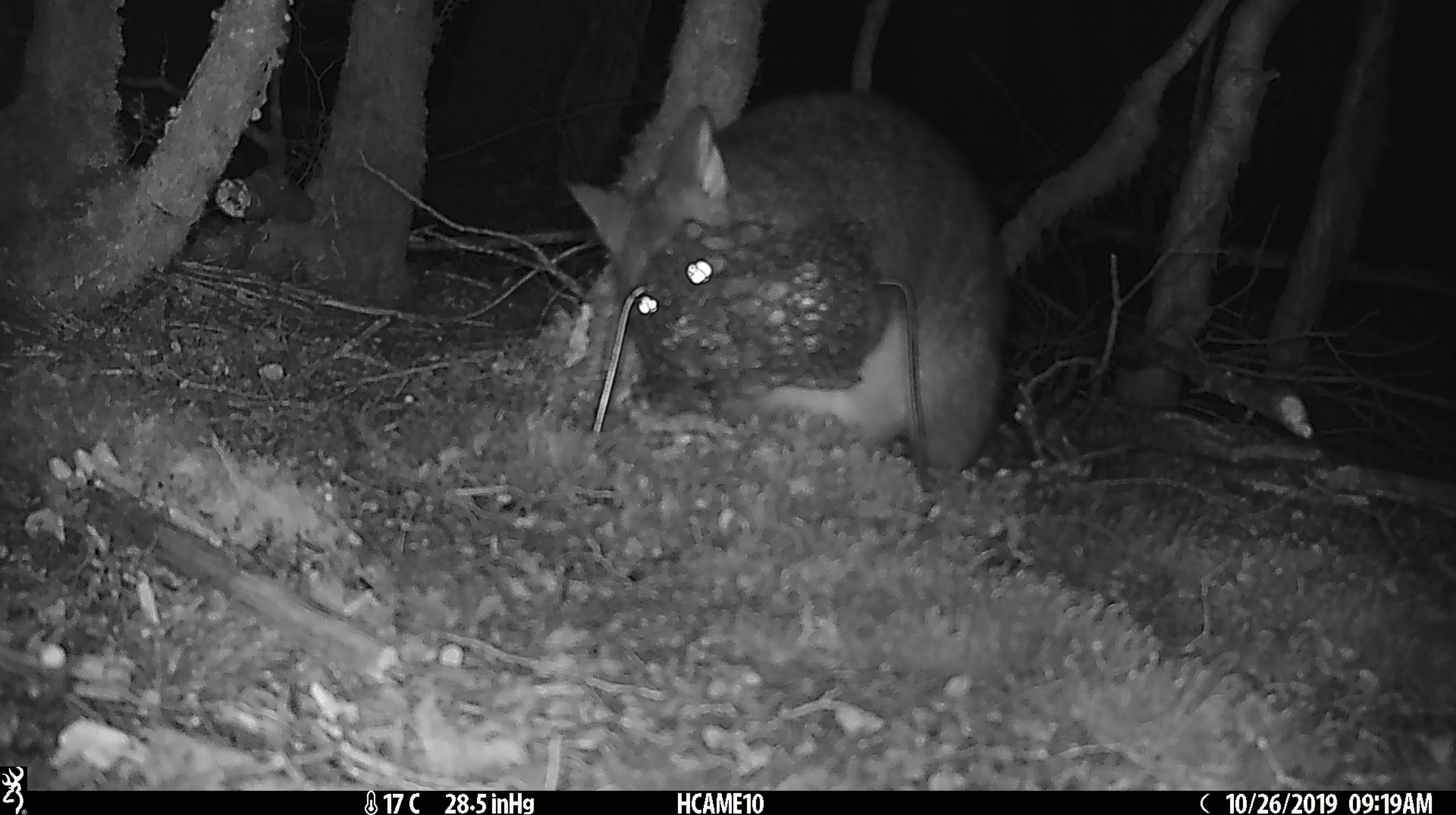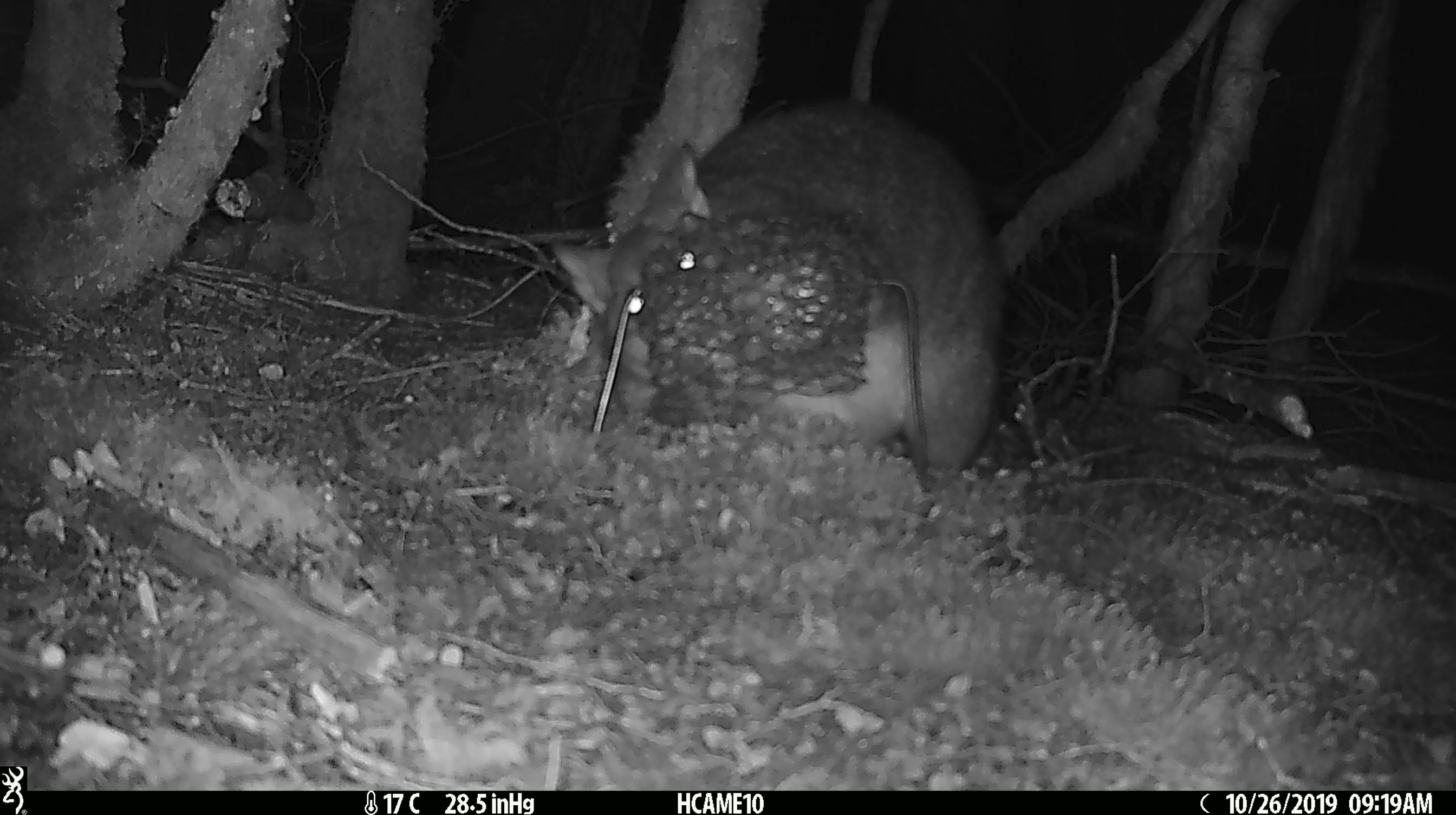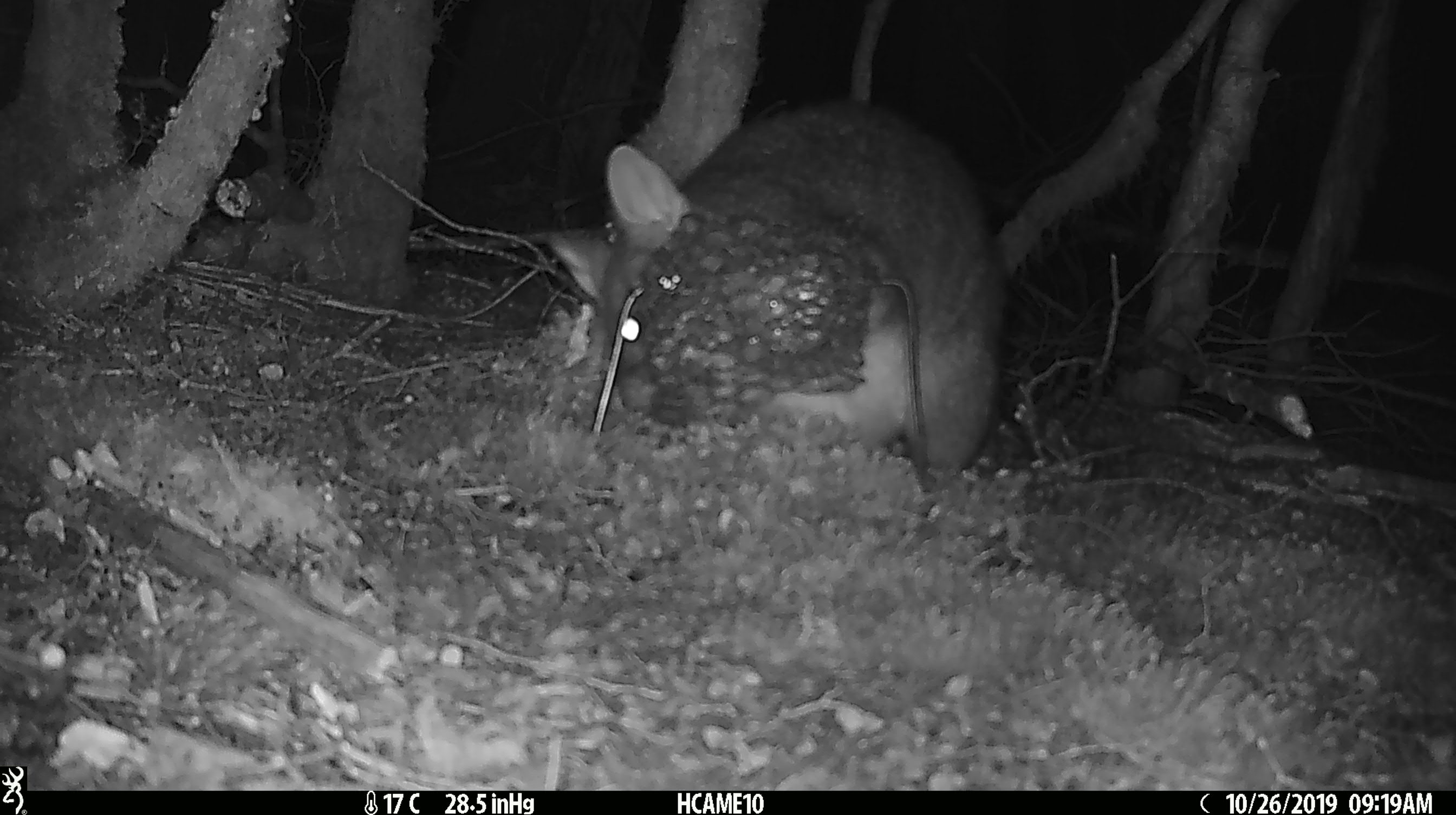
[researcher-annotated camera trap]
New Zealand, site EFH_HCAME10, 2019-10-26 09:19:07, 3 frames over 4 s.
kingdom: Animalia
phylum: Chordata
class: Mammalia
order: Diprotodontia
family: Phalangeridae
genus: Trichosurus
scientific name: Trichosurus vulpecula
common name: common brushtail possum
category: possum